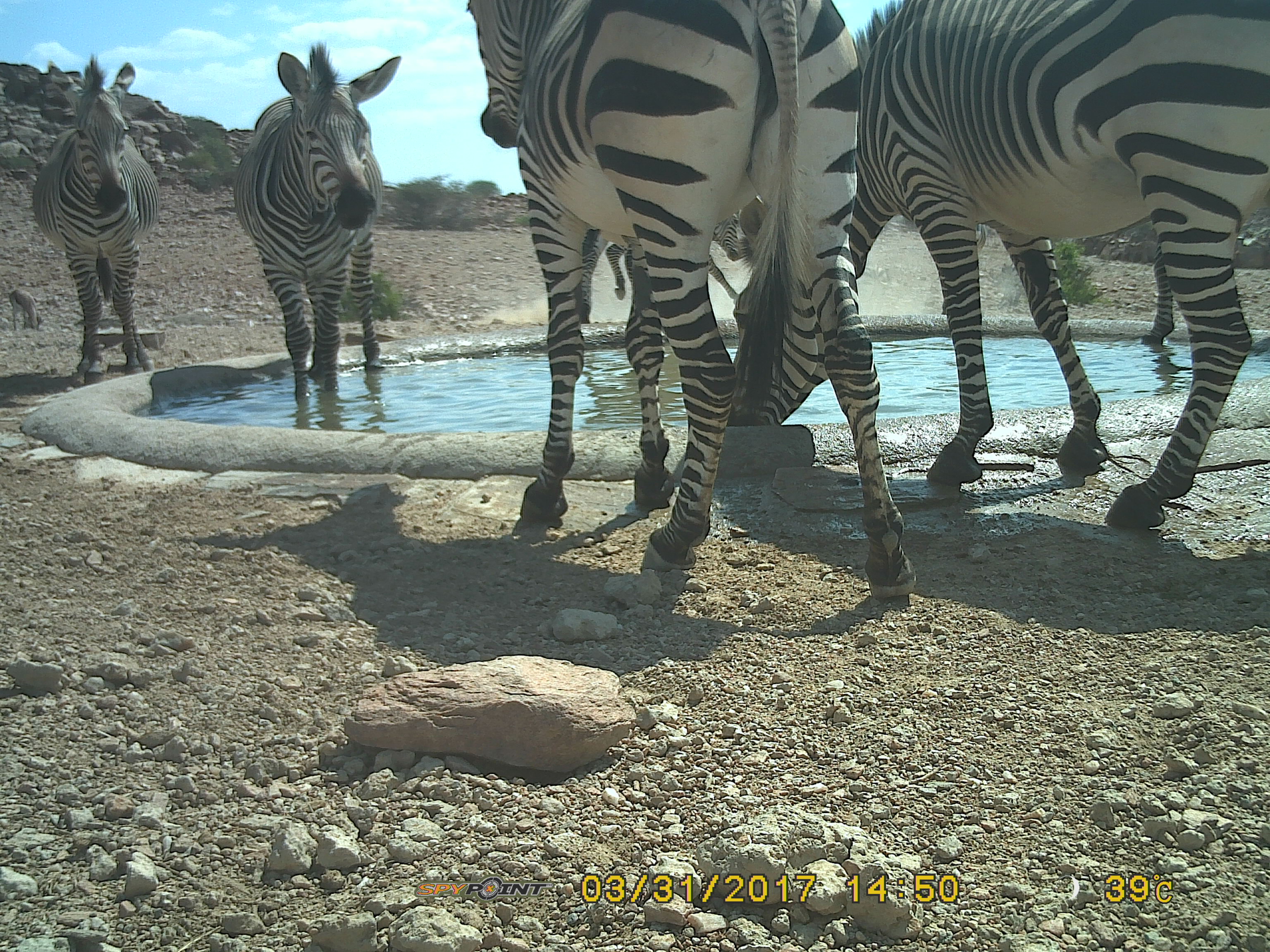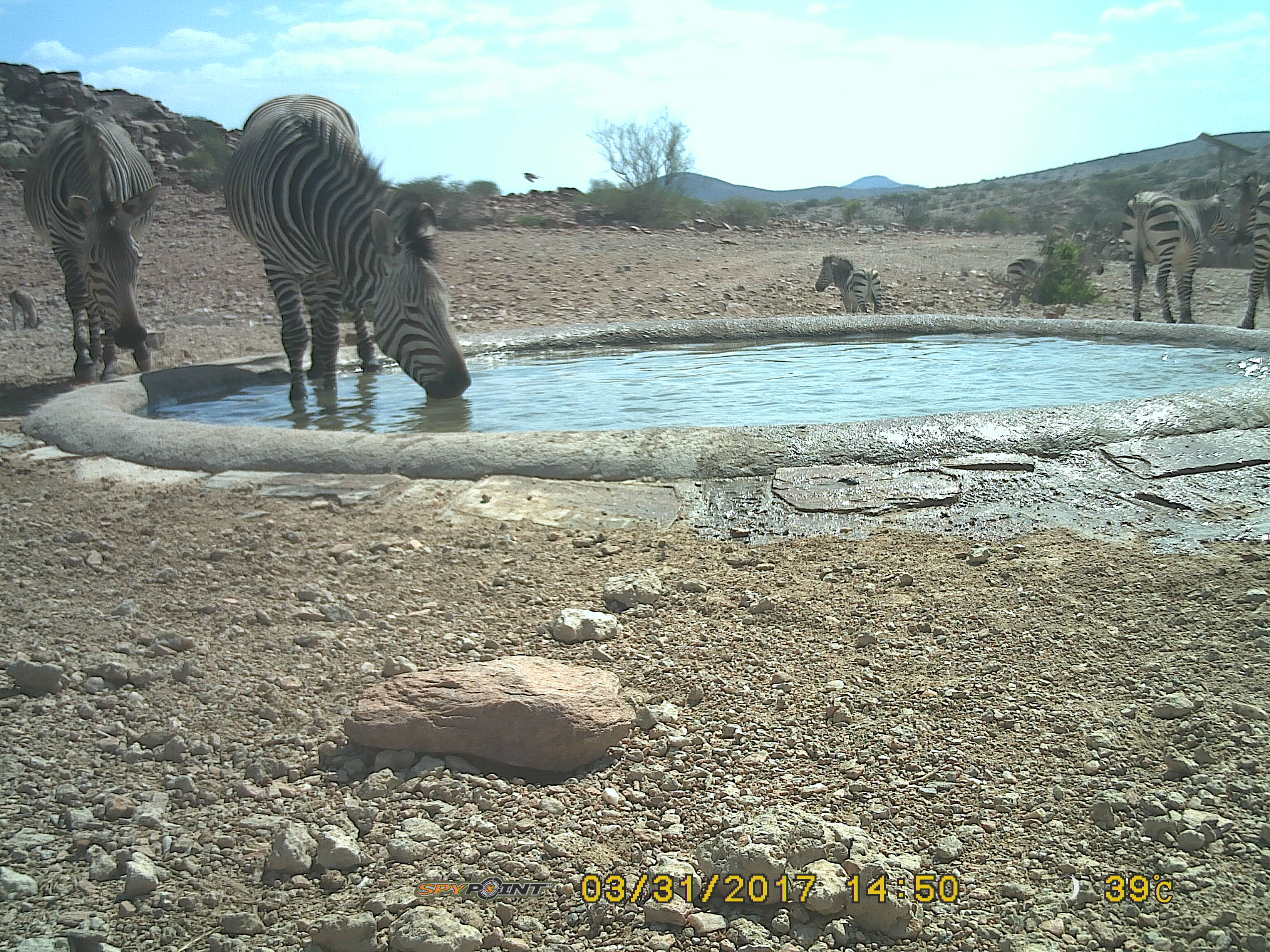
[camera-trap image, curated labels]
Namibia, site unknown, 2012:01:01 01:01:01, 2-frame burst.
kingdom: Animalia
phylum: Chordata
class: Mammalia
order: Perissodactyla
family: Equidae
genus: Equus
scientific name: Equus zebra hartmannae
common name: hartmann's mountain zebra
Equus zebra hartmannae (hartmann's mountain zebra).